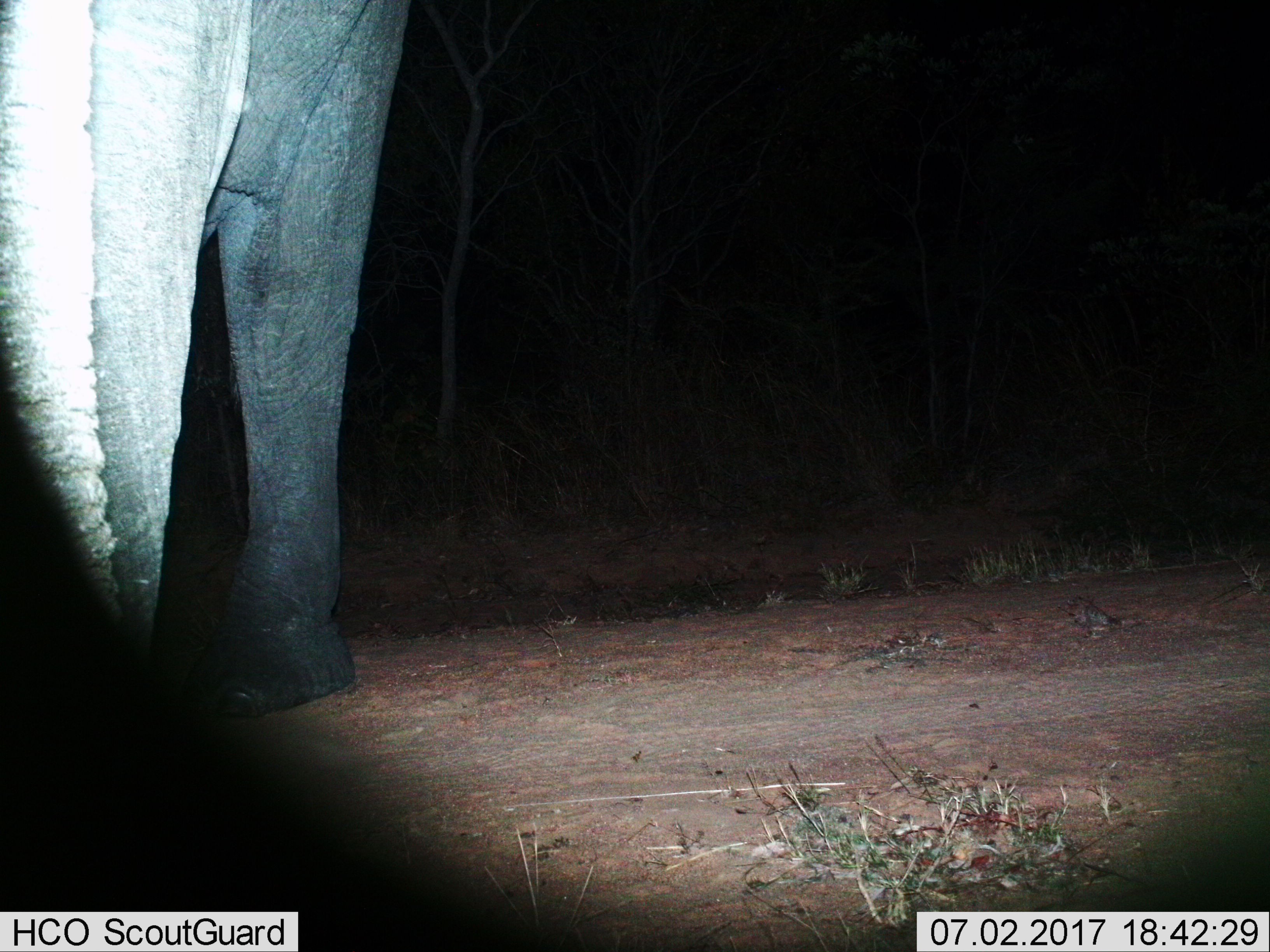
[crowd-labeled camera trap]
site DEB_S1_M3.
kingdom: Animalia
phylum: Chordata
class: Mammalia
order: Proboscidea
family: Elephantidae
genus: Loxodonta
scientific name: Loxodonta africana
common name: african bush elephant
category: elephant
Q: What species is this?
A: Elephant (african bush elephant) (Loxodonta africana).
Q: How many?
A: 1.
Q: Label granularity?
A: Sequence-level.